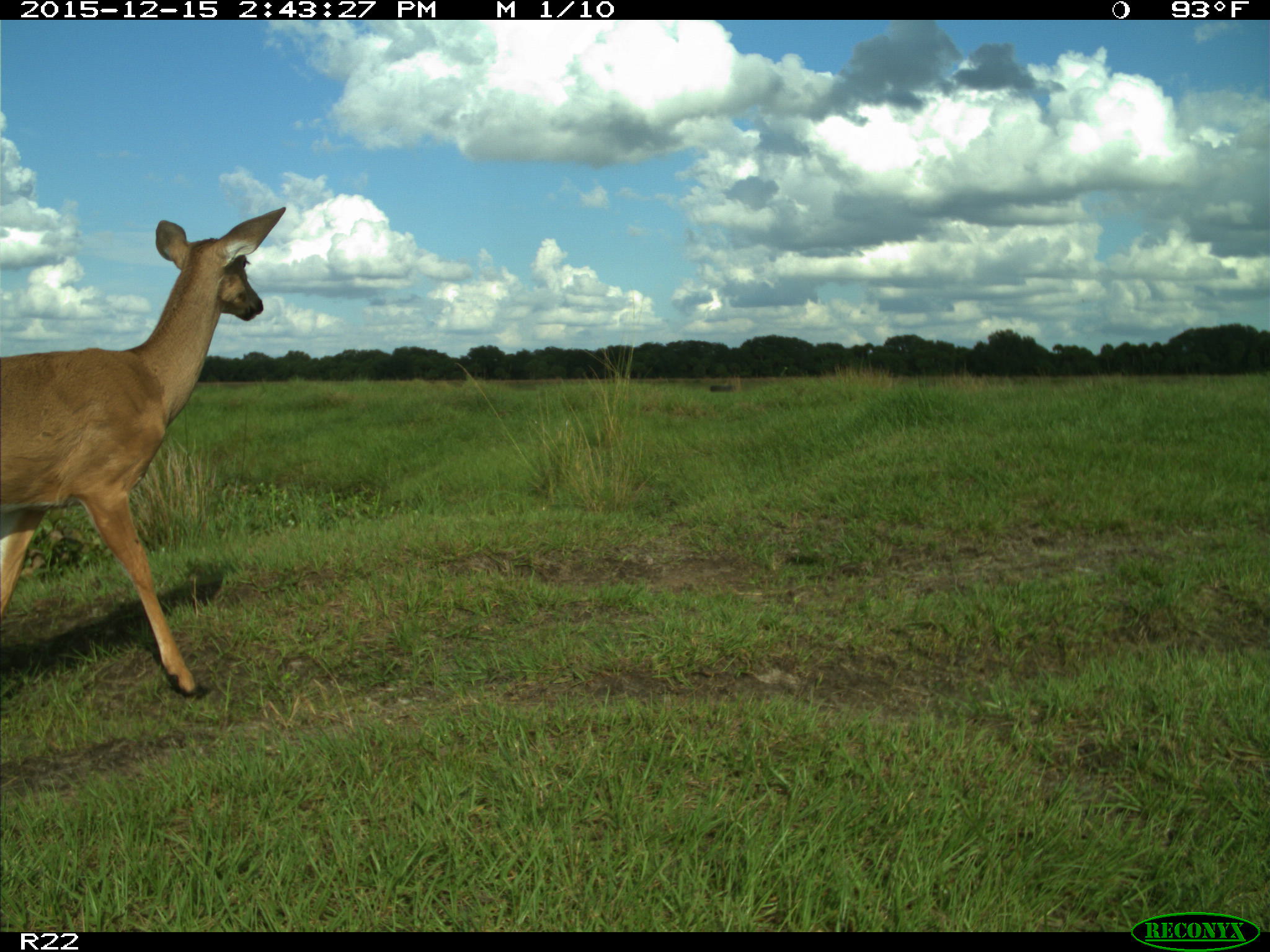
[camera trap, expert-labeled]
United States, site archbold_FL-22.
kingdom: Animalia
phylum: Chordata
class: Mammalia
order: Artiodactyla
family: Cervidae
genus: Odocoileus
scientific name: Odocoileus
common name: deer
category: unidentified deer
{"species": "unidentified deer (deer) (Odocoileus)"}